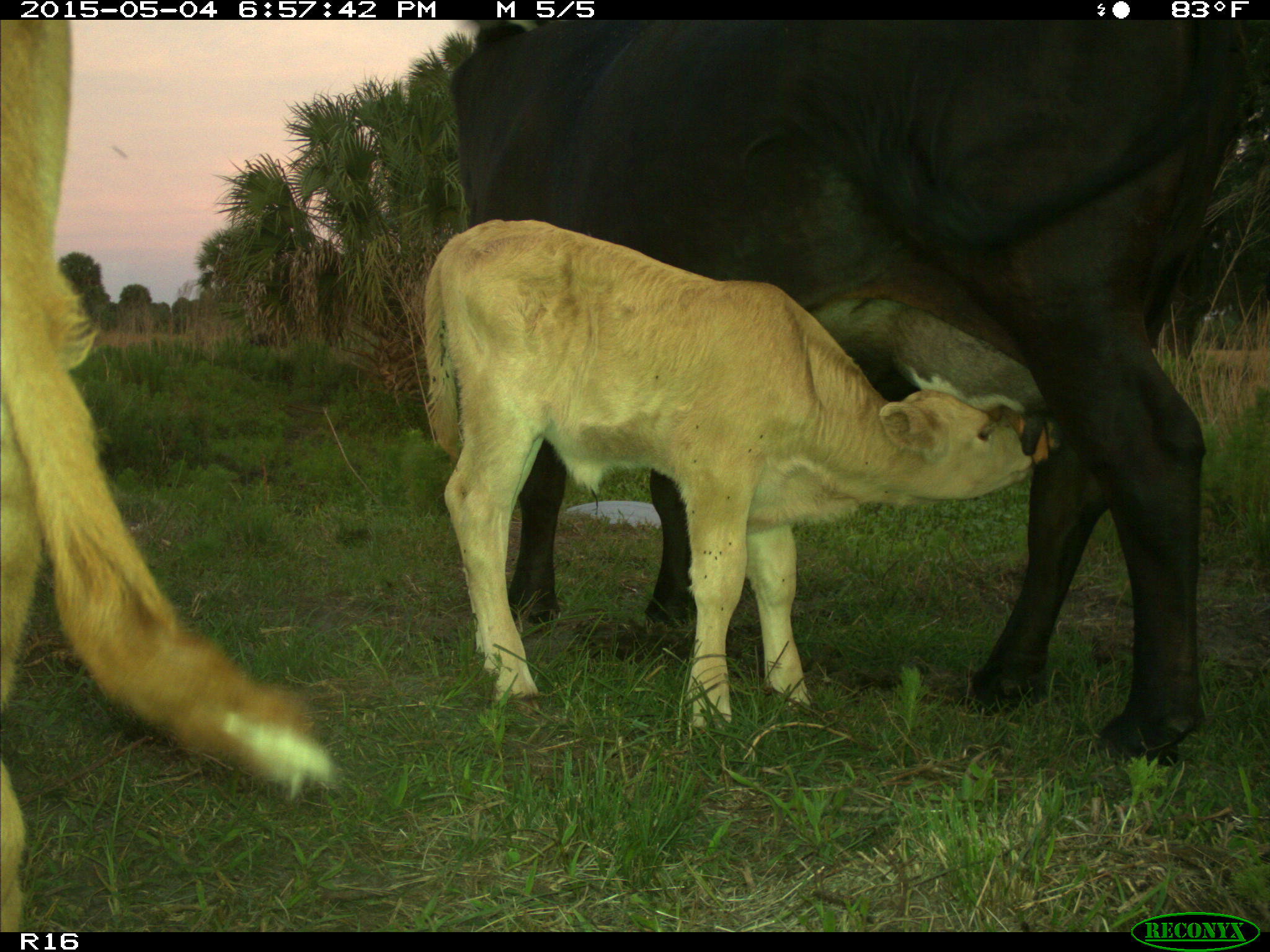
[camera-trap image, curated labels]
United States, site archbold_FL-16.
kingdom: Animalia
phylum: Chordata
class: Mammalia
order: Artiodactyla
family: Bovidae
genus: Bos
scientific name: Bos taurus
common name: domestic cow